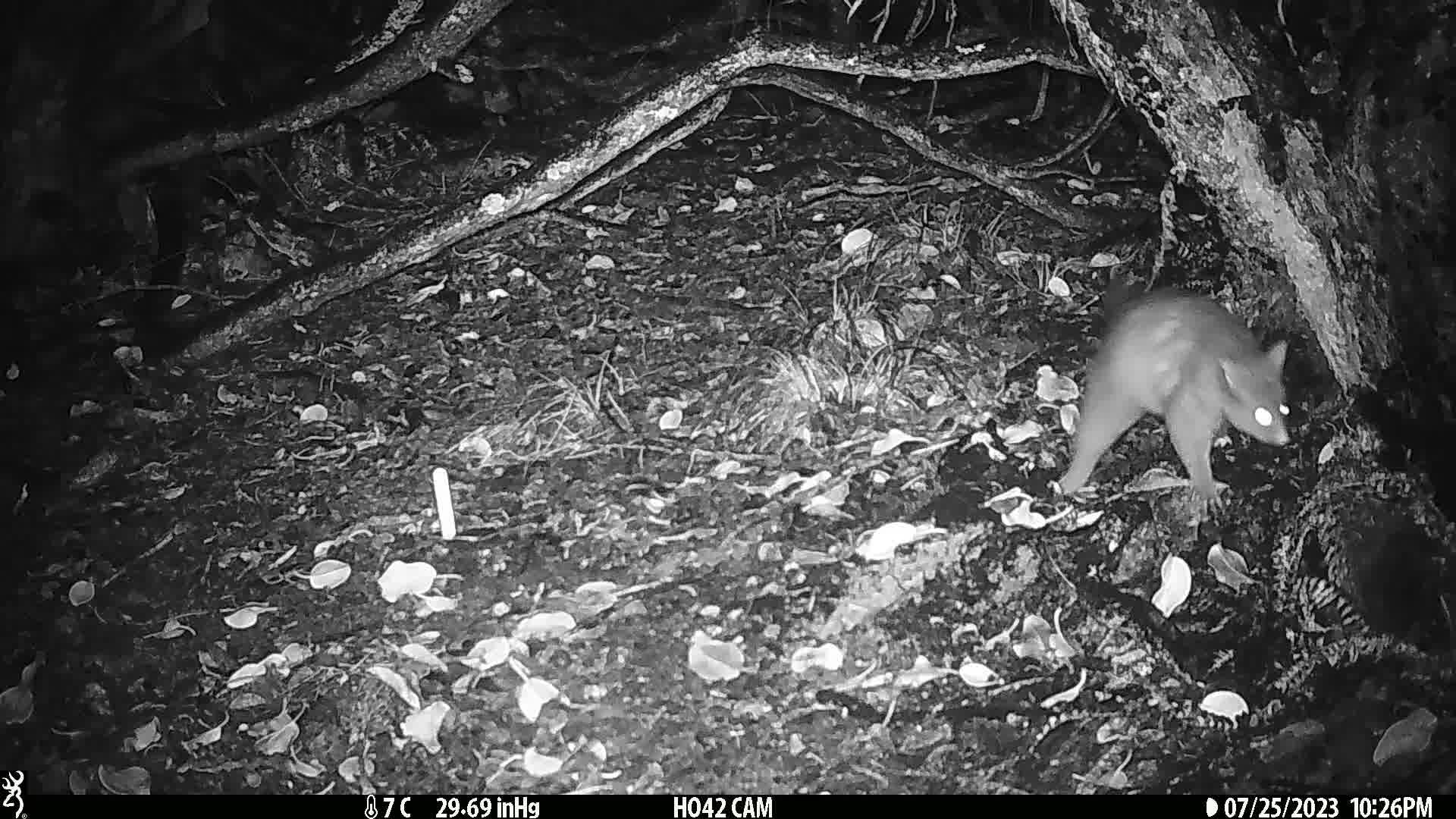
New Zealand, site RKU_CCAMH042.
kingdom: Animalia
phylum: Chordata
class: Mammalia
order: Diprotodontia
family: Phalangeridae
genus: Trichosurus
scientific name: Trichosurus vulpecula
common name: common brushtail possum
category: possum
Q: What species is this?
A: Possum (common brushtail possum) (Trichosurus vulpecula).